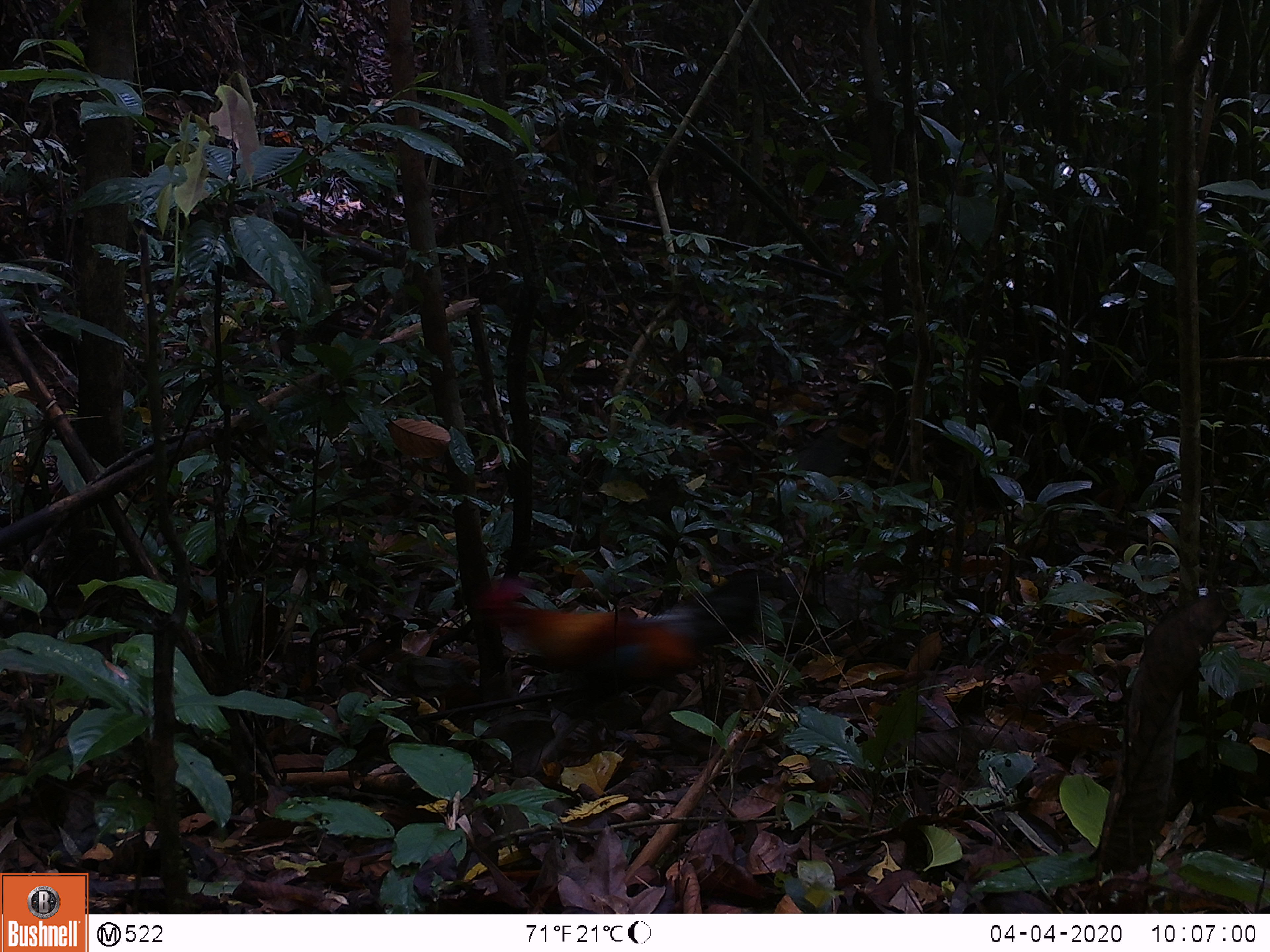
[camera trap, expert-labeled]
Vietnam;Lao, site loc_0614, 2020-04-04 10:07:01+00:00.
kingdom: Animalia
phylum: Chordata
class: Aves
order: Galliformes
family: Phasianidae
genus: Gallus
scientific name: Gallus gallus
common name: red junglefowl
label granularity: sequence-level